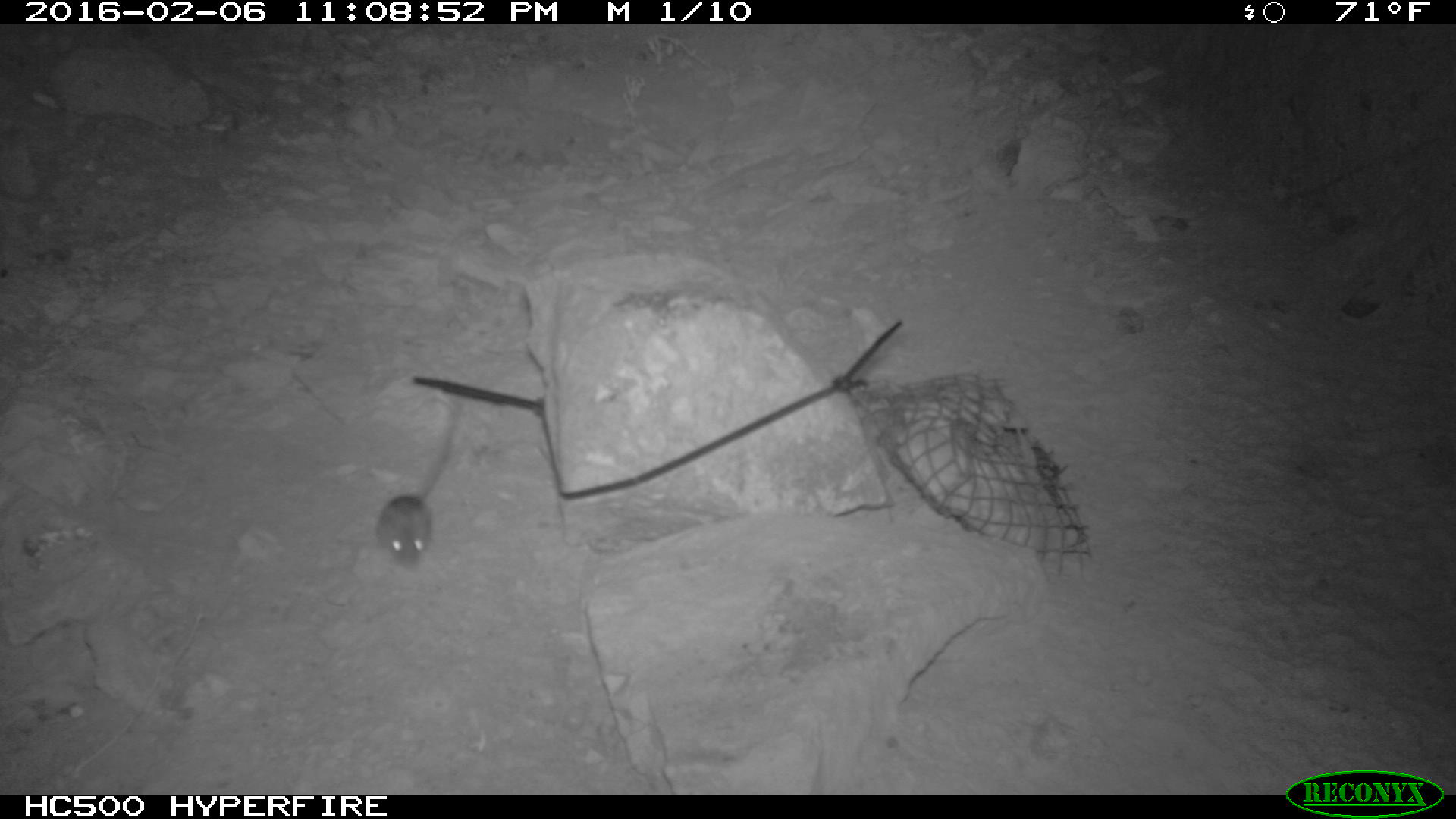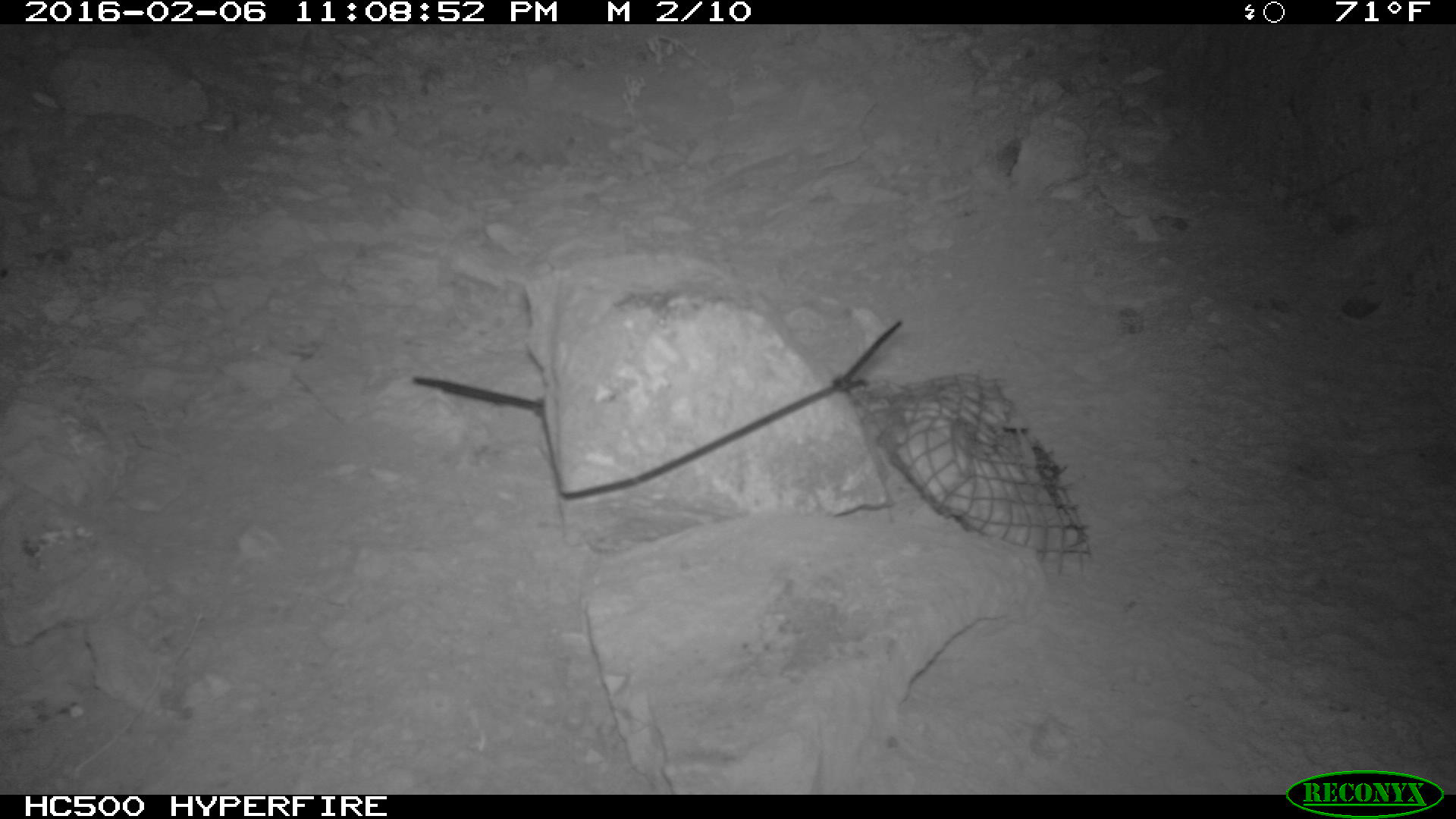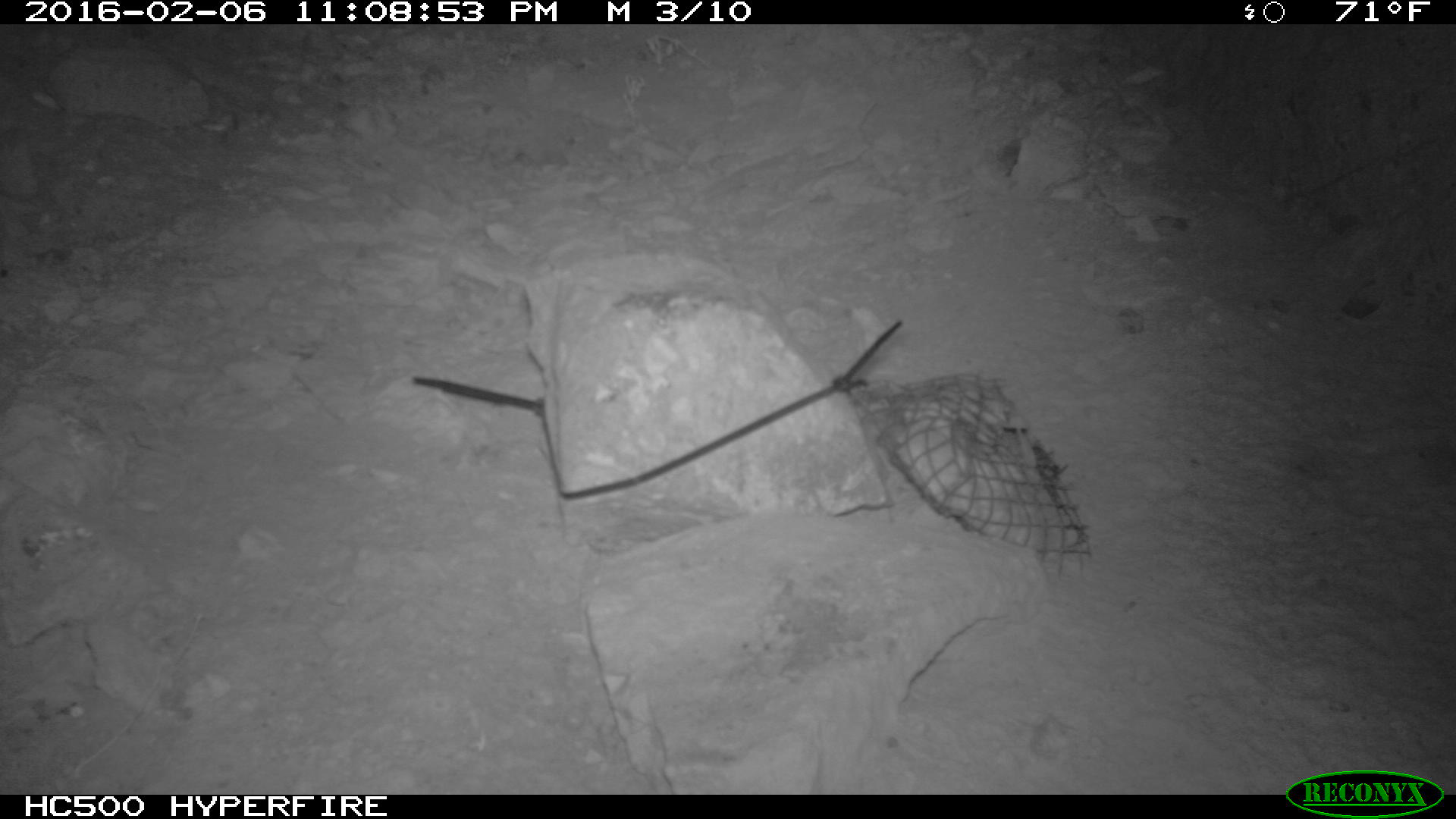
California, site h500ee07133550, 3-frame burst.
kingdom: Animalia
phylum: Chordata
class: Mammalia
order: Rodentia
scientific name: Rodentia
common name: rodent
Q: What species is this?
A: Rodent (Rodentia).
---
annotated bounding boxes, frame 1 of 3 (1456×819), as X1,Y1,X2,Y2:
rodent: 374,406,460,567